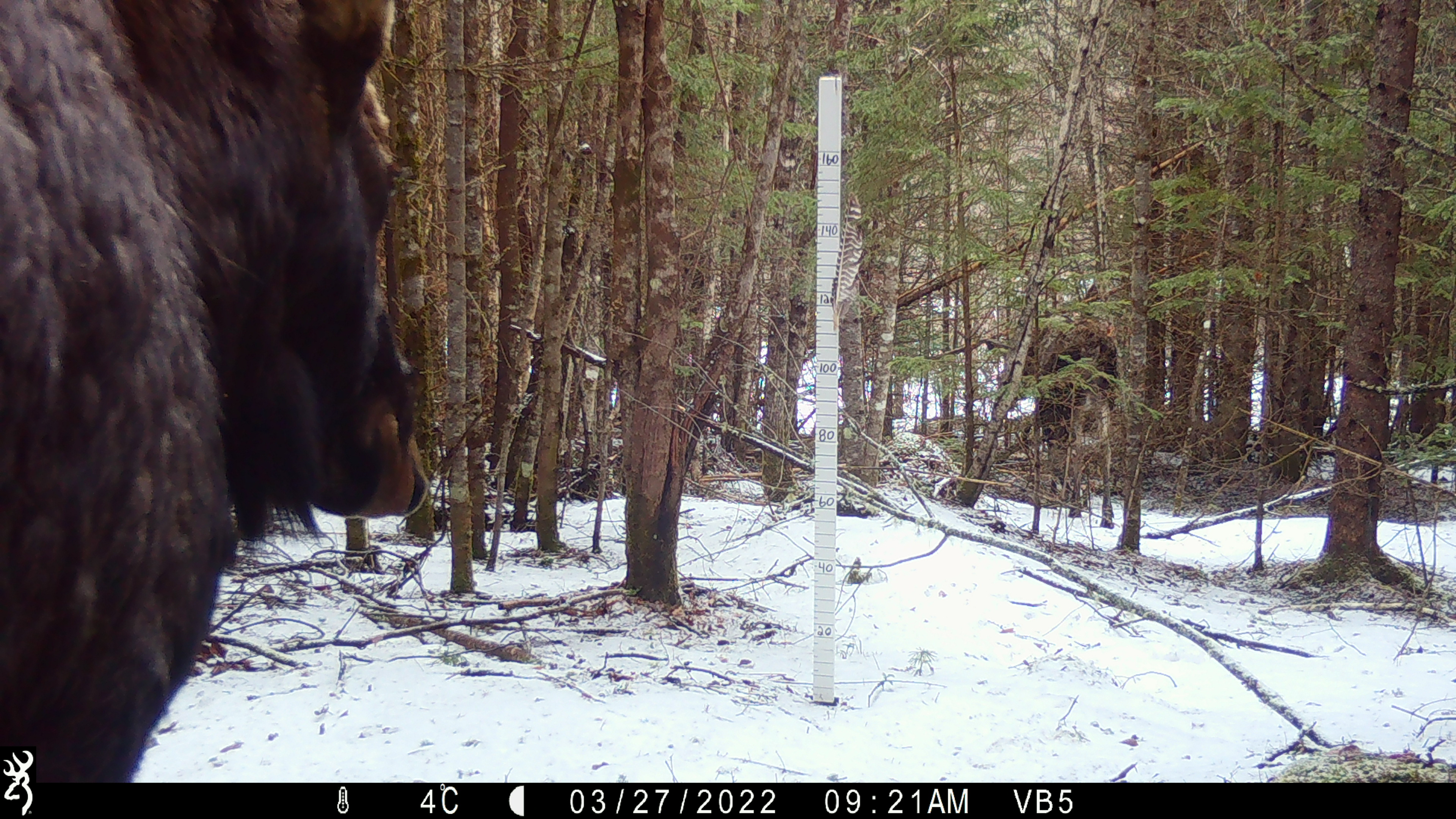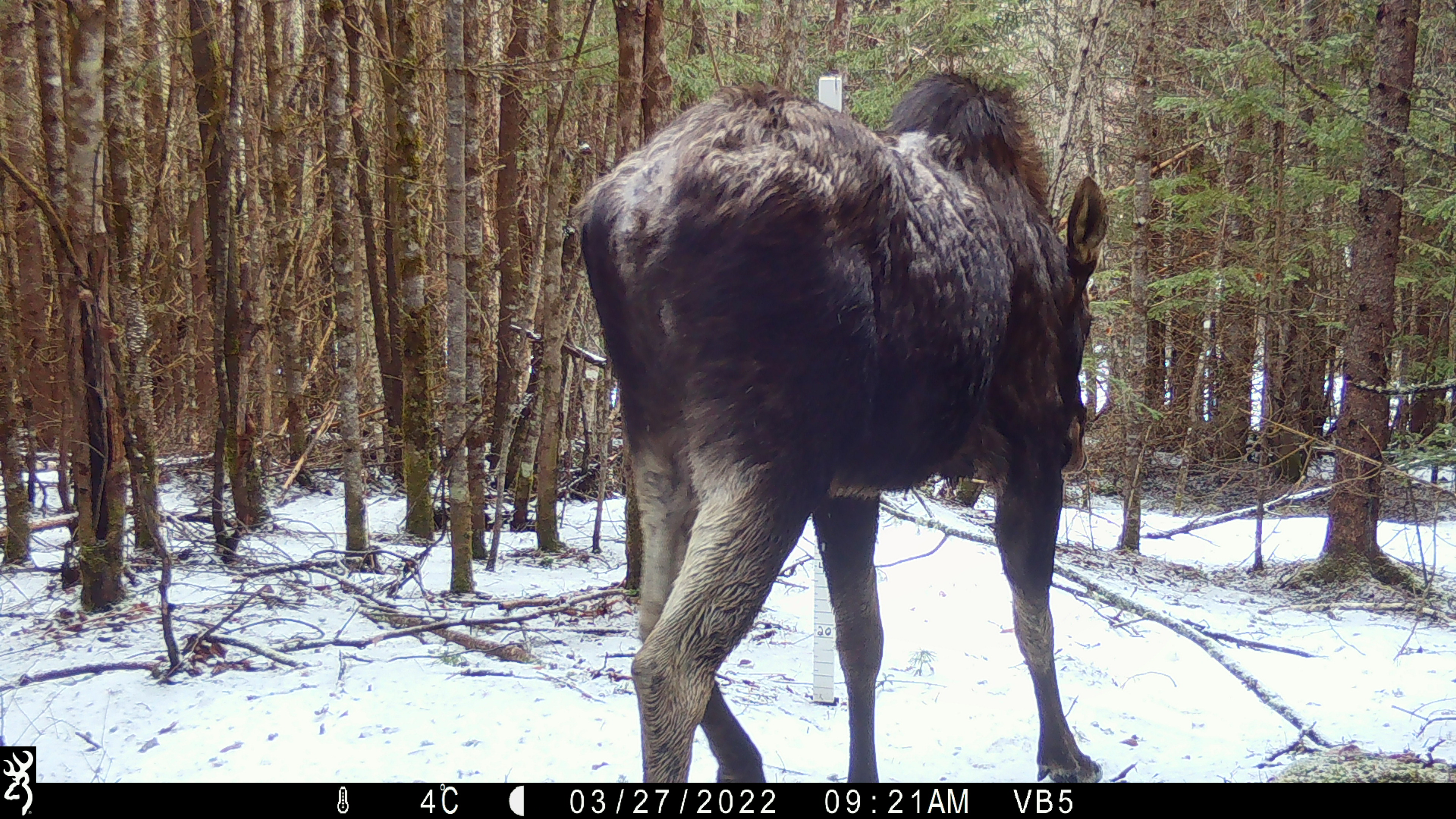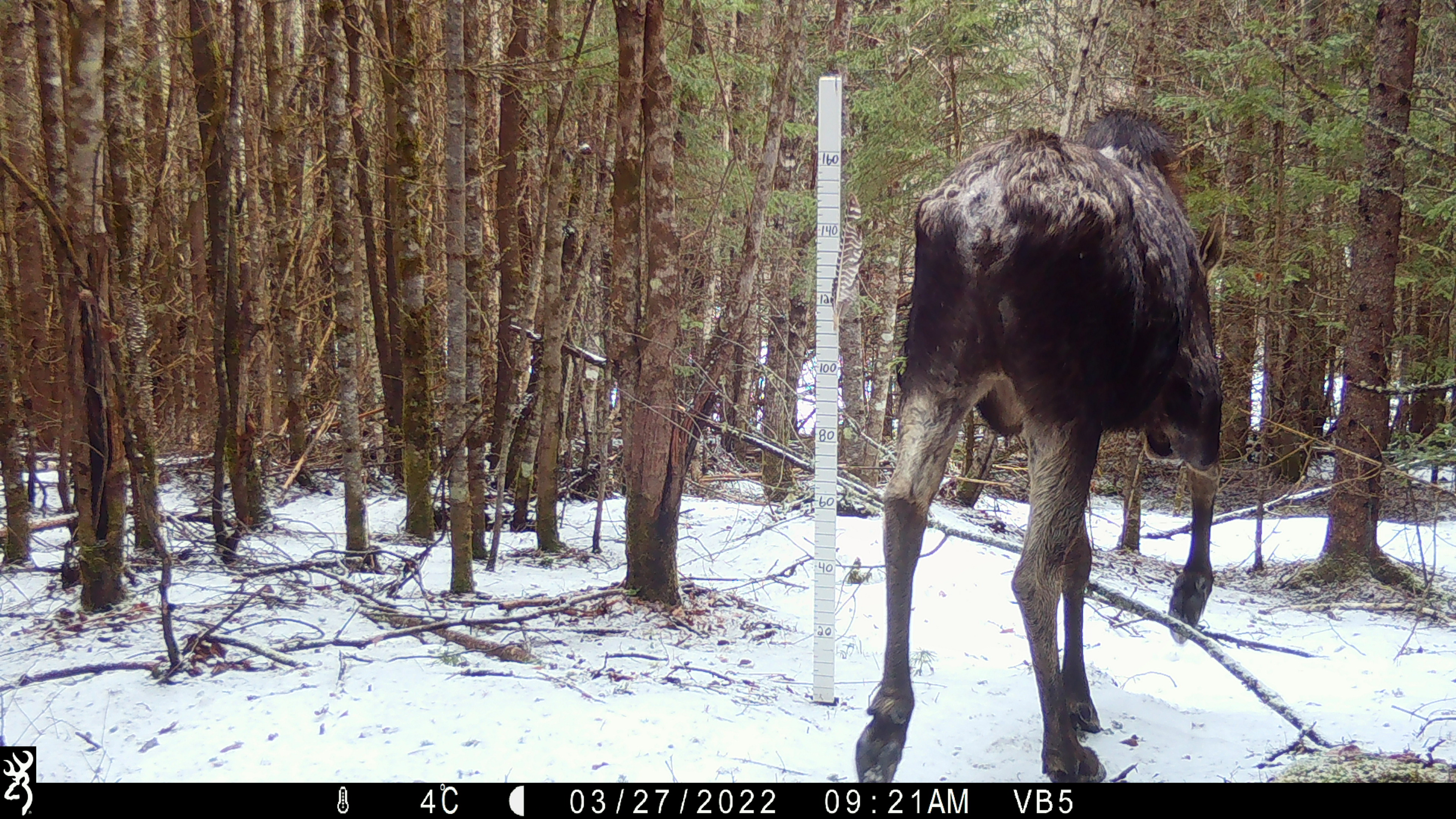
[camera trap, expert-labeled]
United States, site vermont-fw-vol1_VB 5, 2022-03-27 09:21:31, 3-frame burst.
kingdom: Animalia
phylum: Chordata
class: Mammalia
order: Artiodactyla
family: Cervidae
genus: Alces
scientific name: Alces alces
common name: moose